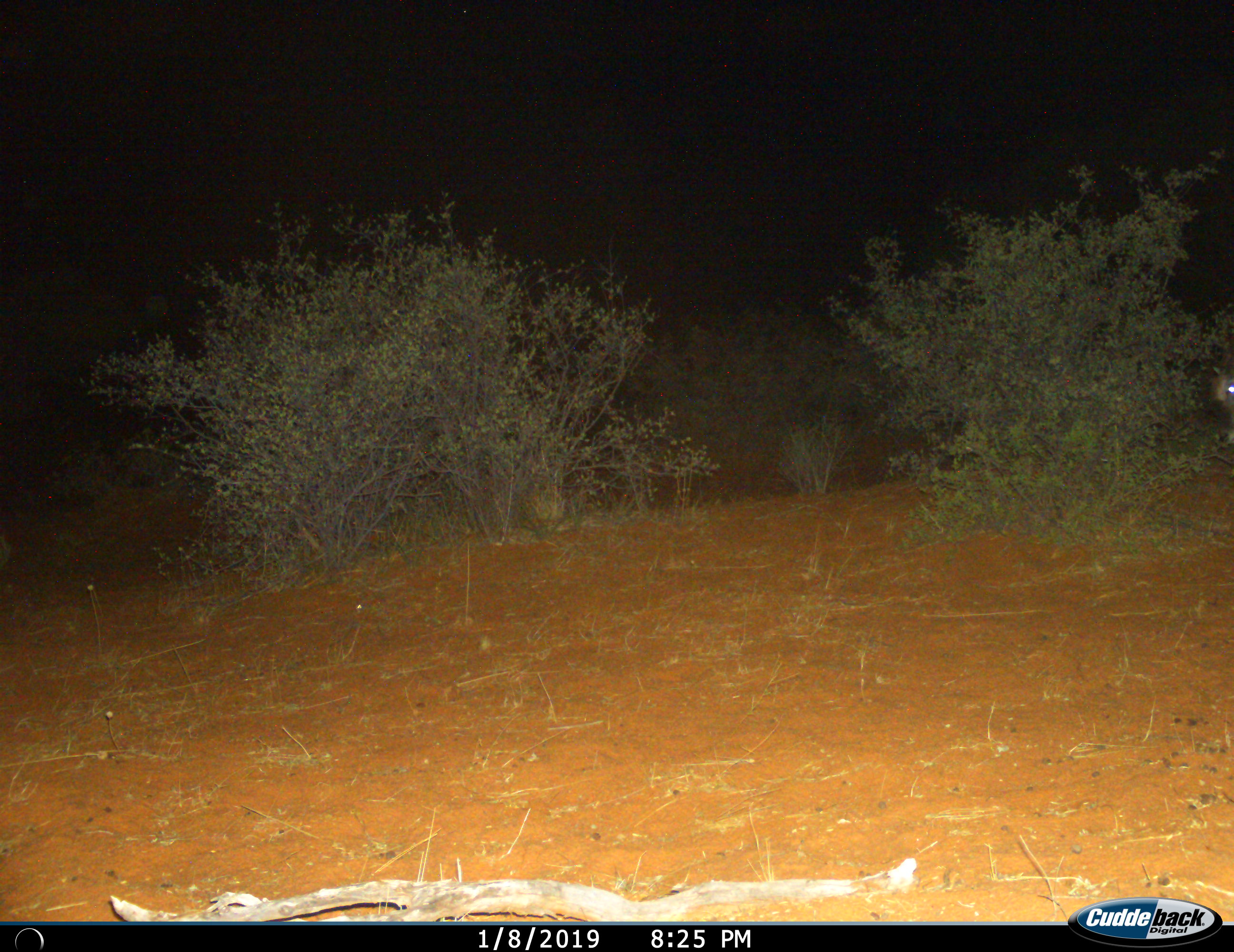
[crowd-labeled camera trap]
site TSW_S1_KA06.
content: unidentified animal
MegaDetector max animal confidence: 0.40